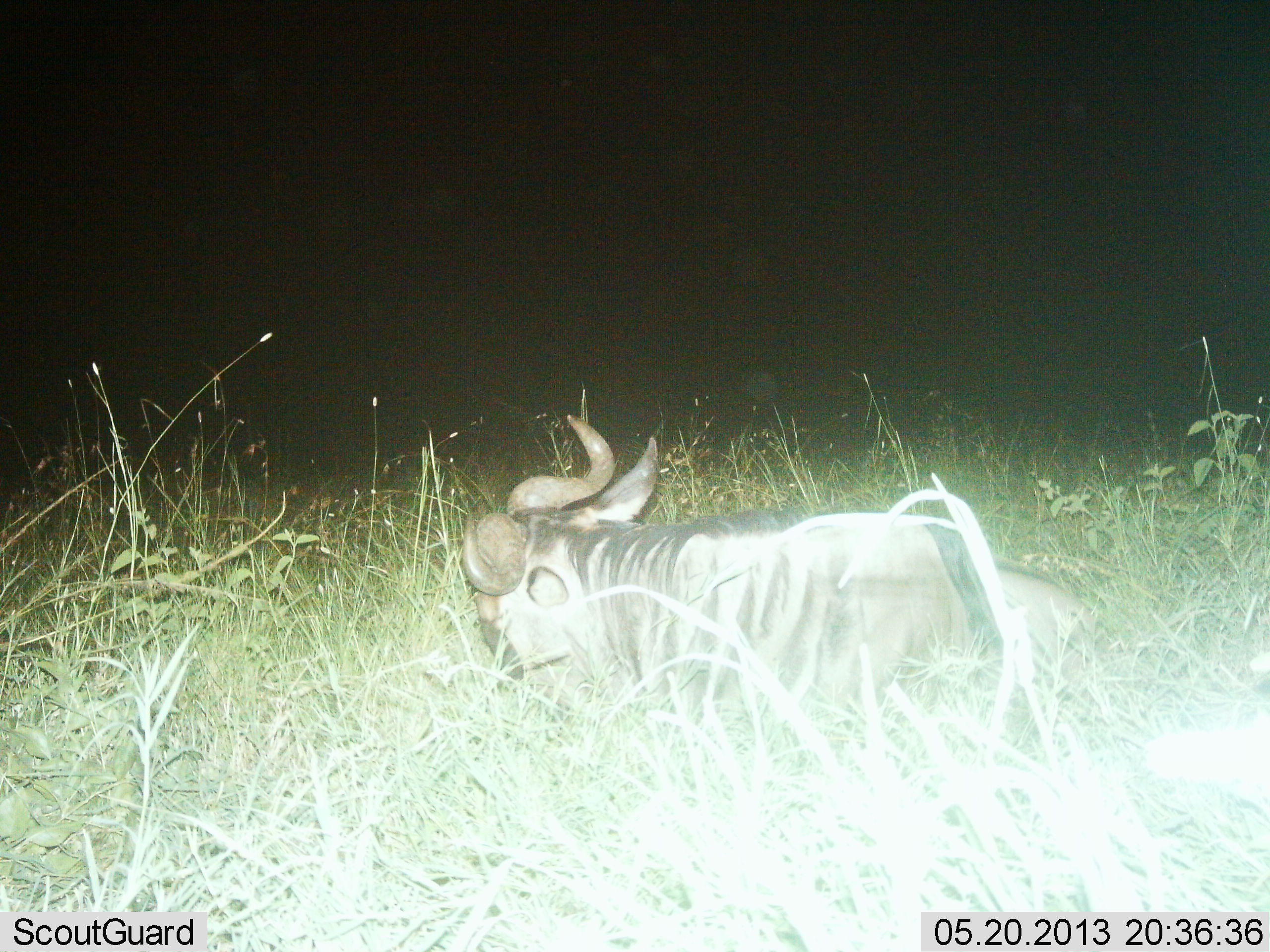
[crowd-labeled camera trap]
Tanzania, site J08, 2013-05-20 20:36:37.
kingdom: Animalia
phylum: Chordata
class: Mammalia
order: Artiodactyla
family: Bovidae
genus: Connochaetes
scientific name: Connochaetes taurinus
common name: blue wildebeest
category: wildebeest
Wildebeest (blue wildebeest) (Connochaetes taurinus), count 1. Behavior (volunteer vote fractions): standing 4%, resting 96%, moving 0%, interacting 0%. Young present (vote fraction): 0%. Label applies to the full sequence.